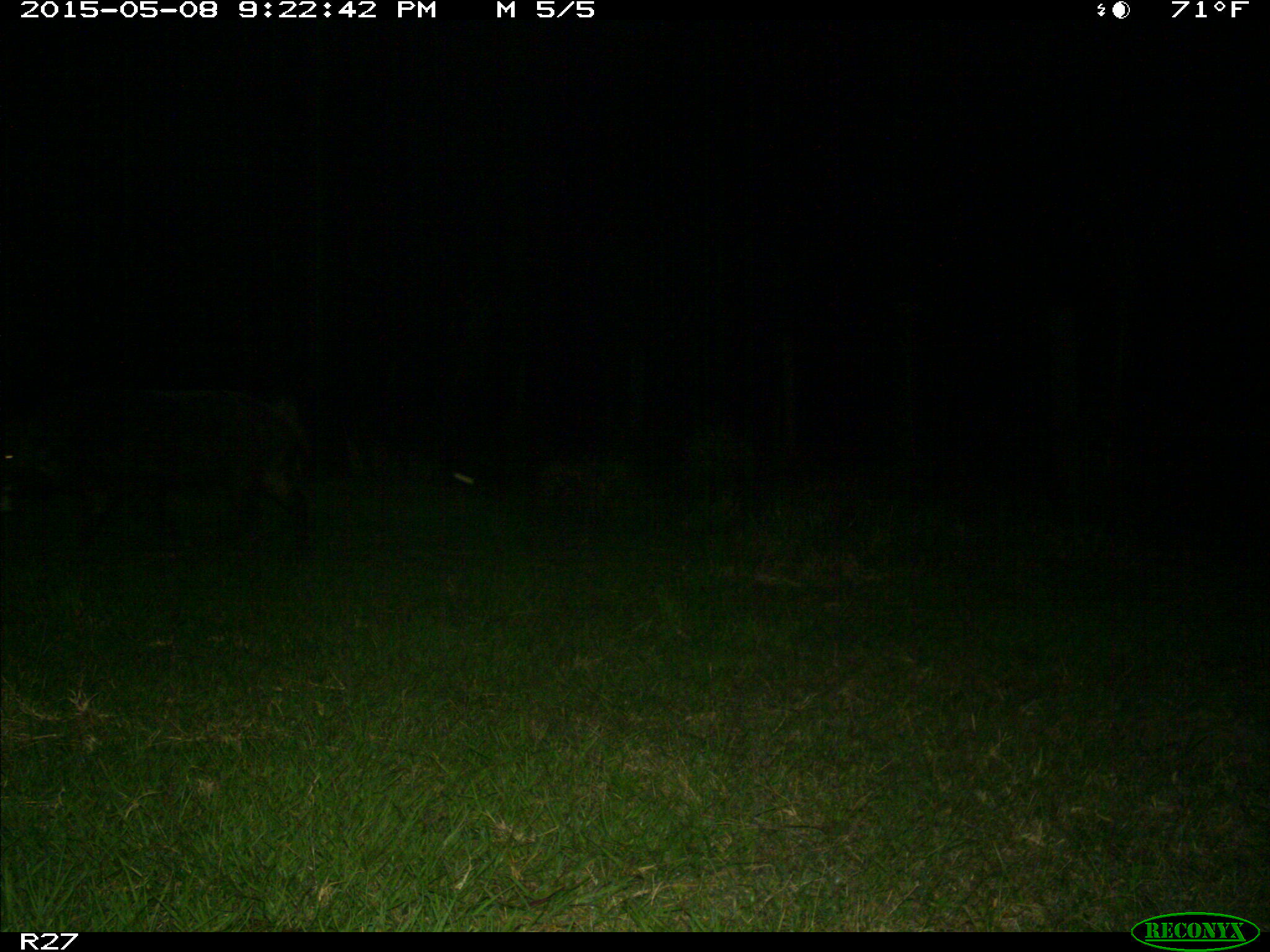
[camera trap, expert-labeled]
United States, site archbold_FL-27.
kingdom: Animalia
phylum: Chordata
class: Mammalia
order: Artiodactyla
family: Suidae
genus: Sus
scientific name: Sus scrofa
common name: wild boar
Sus scrofa (wild boar).